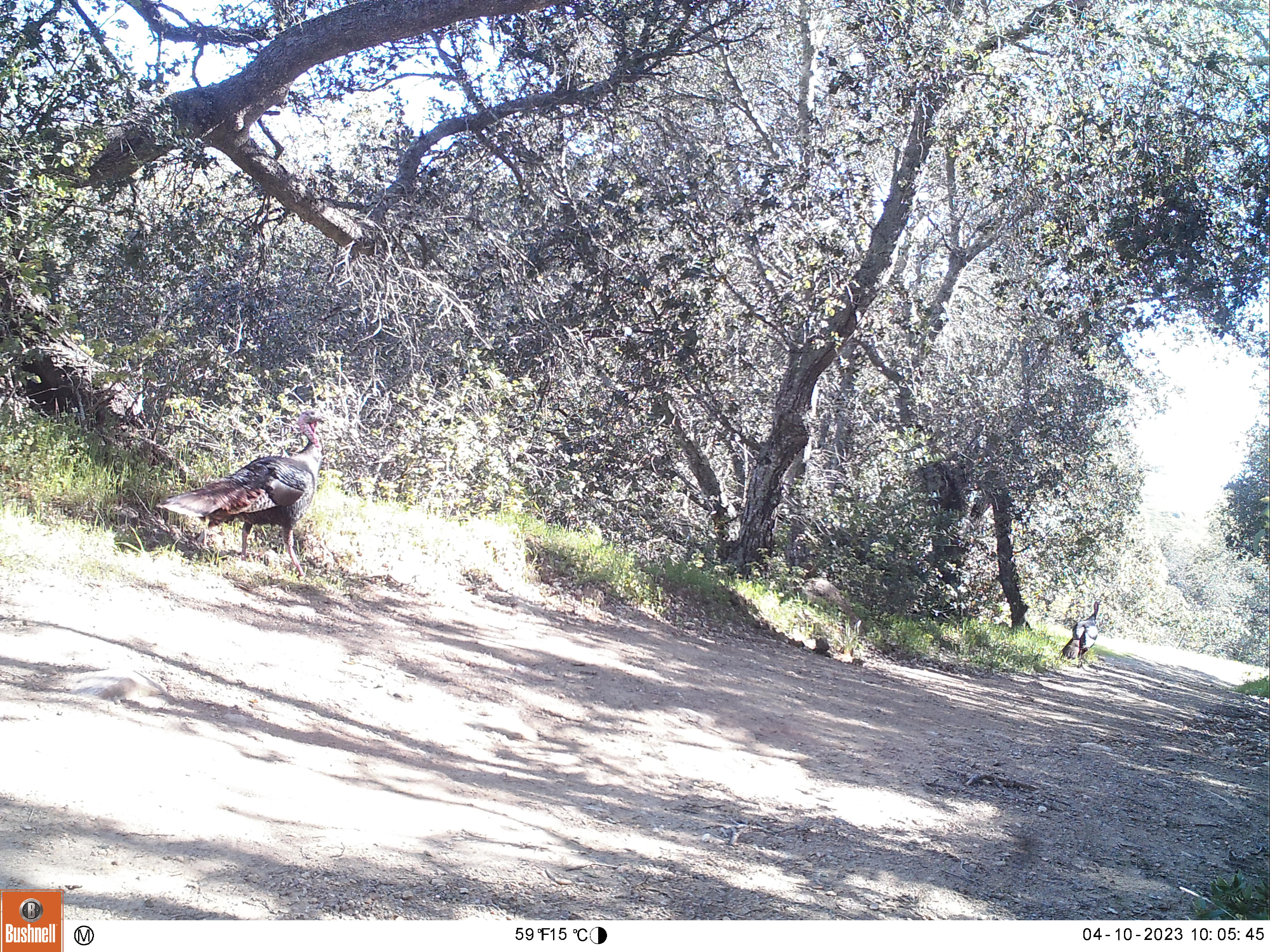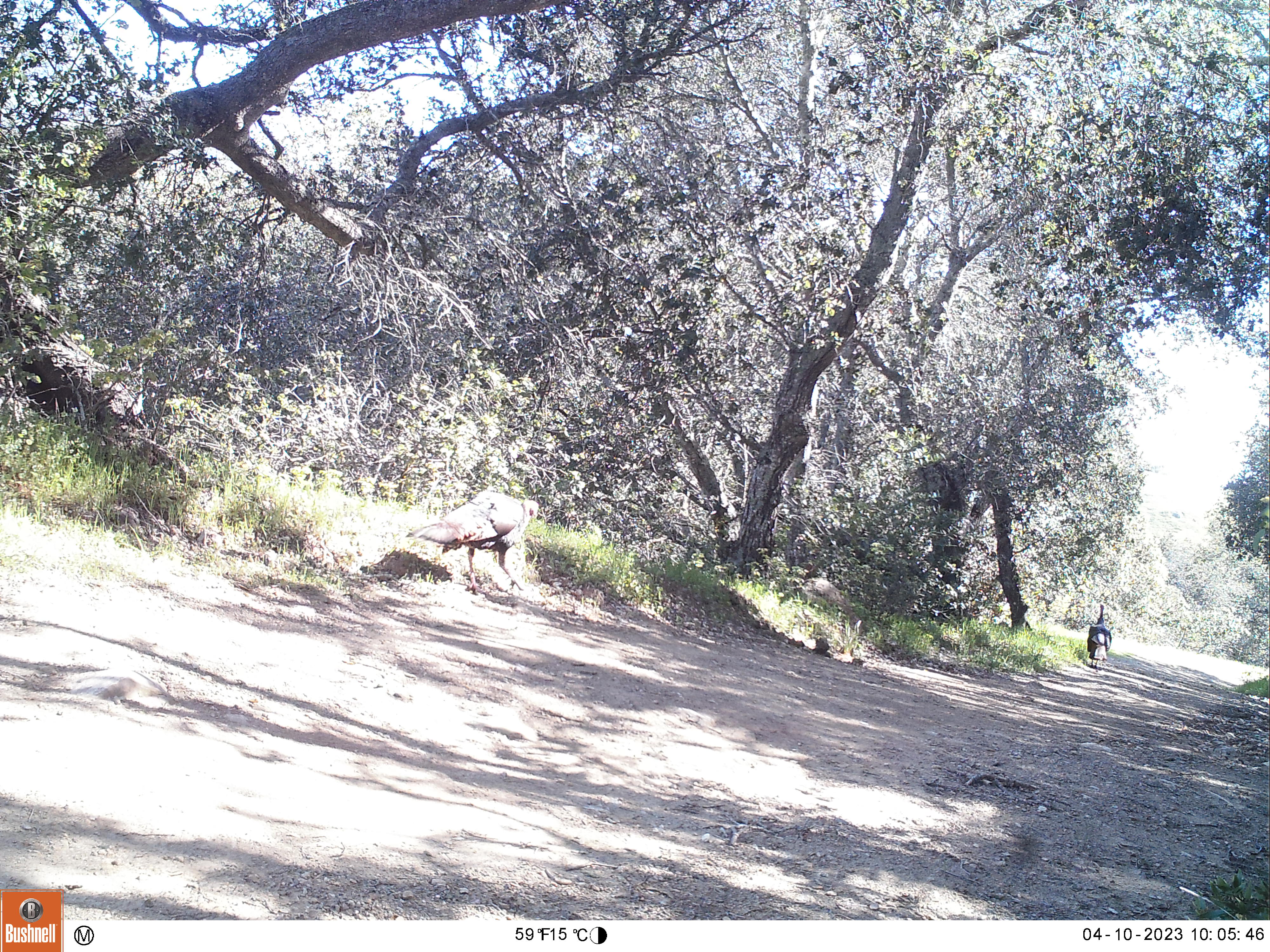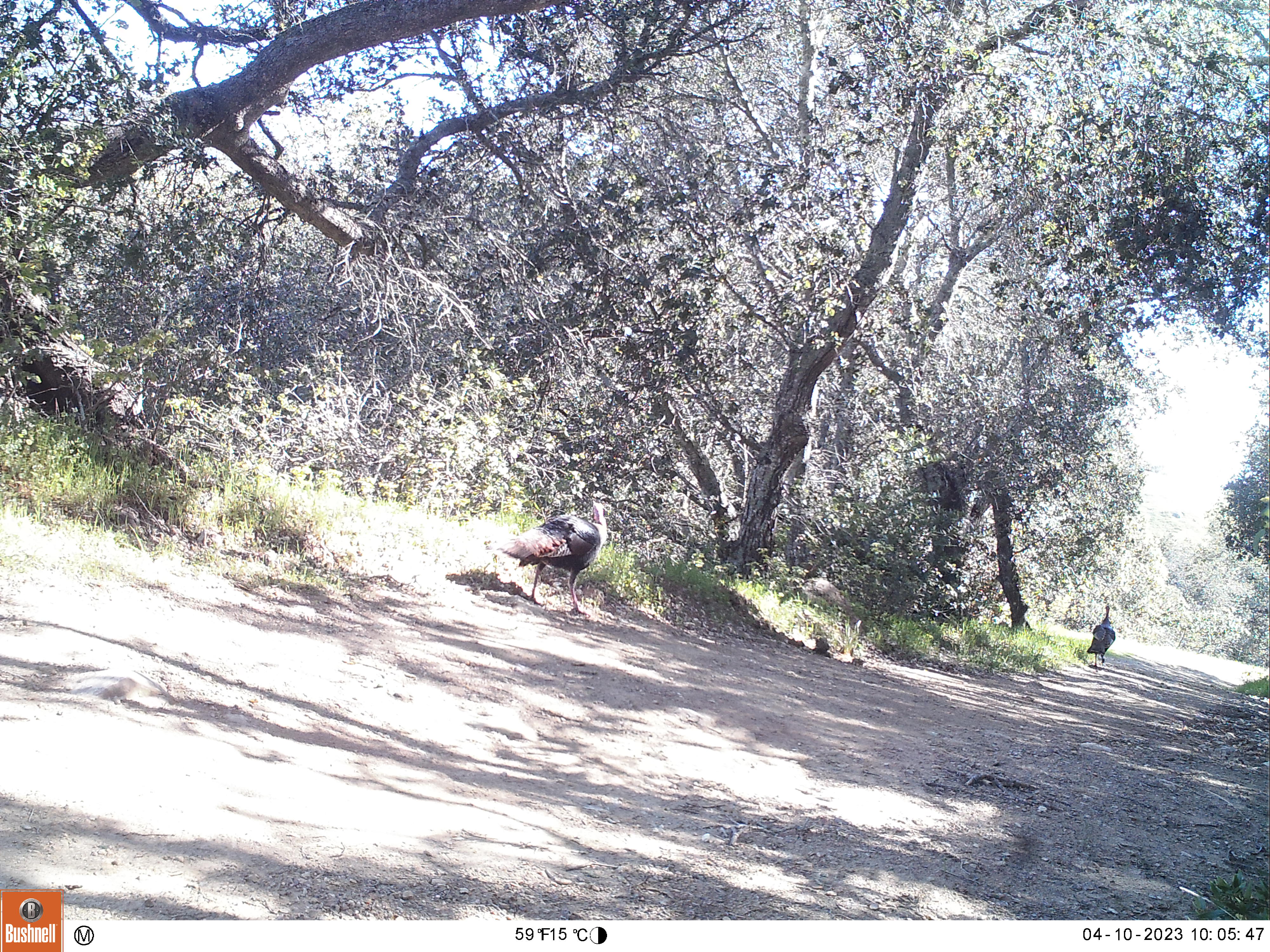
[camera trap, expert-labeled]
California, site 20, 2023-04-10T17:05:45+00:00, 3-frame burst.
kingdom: Animalia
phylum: Chordata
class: Aves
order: Galliformes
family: Phasianidae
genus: Meleagris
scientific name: Meleagris gallopavo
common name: turkey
Turkey (Meleagris gallopavo).